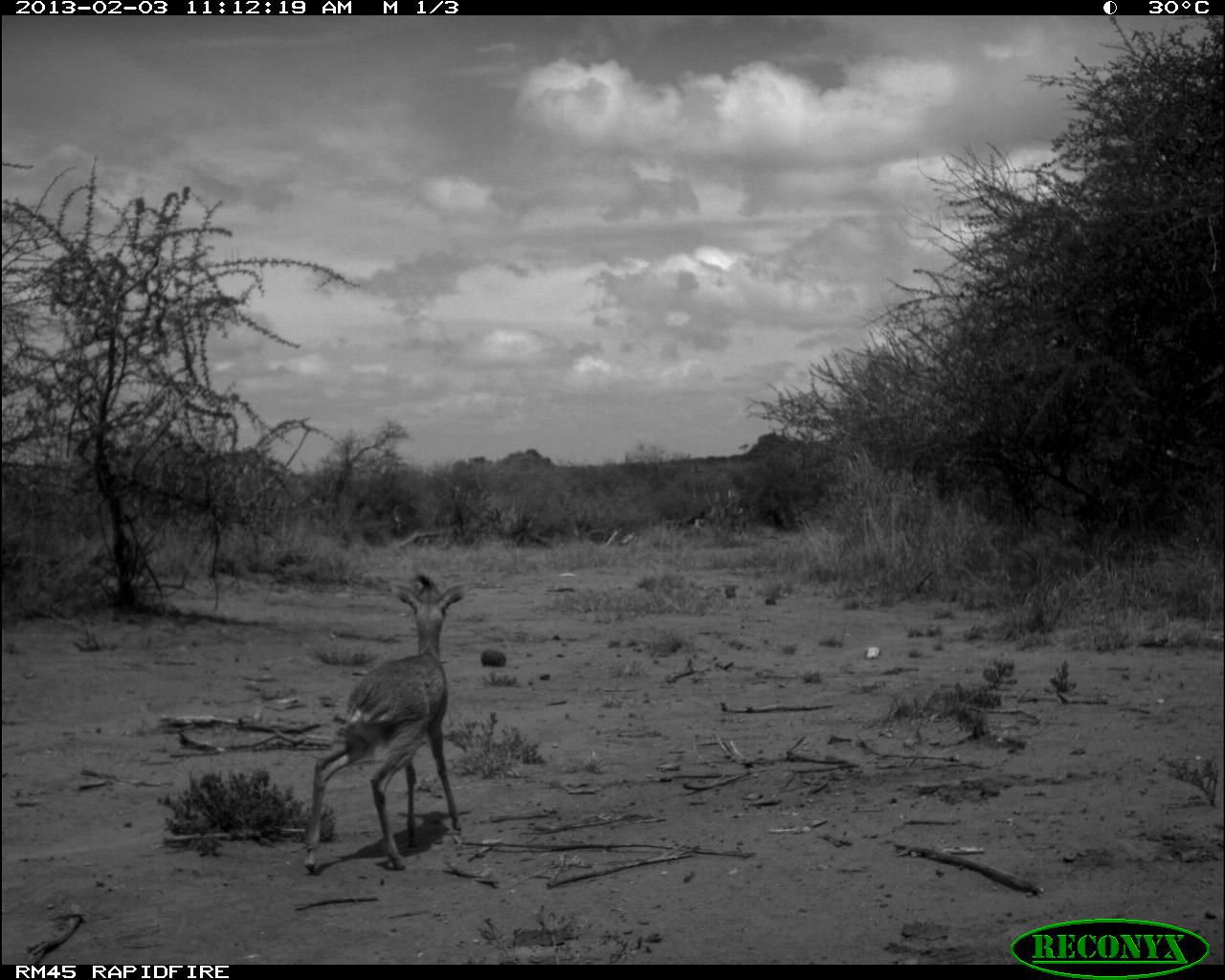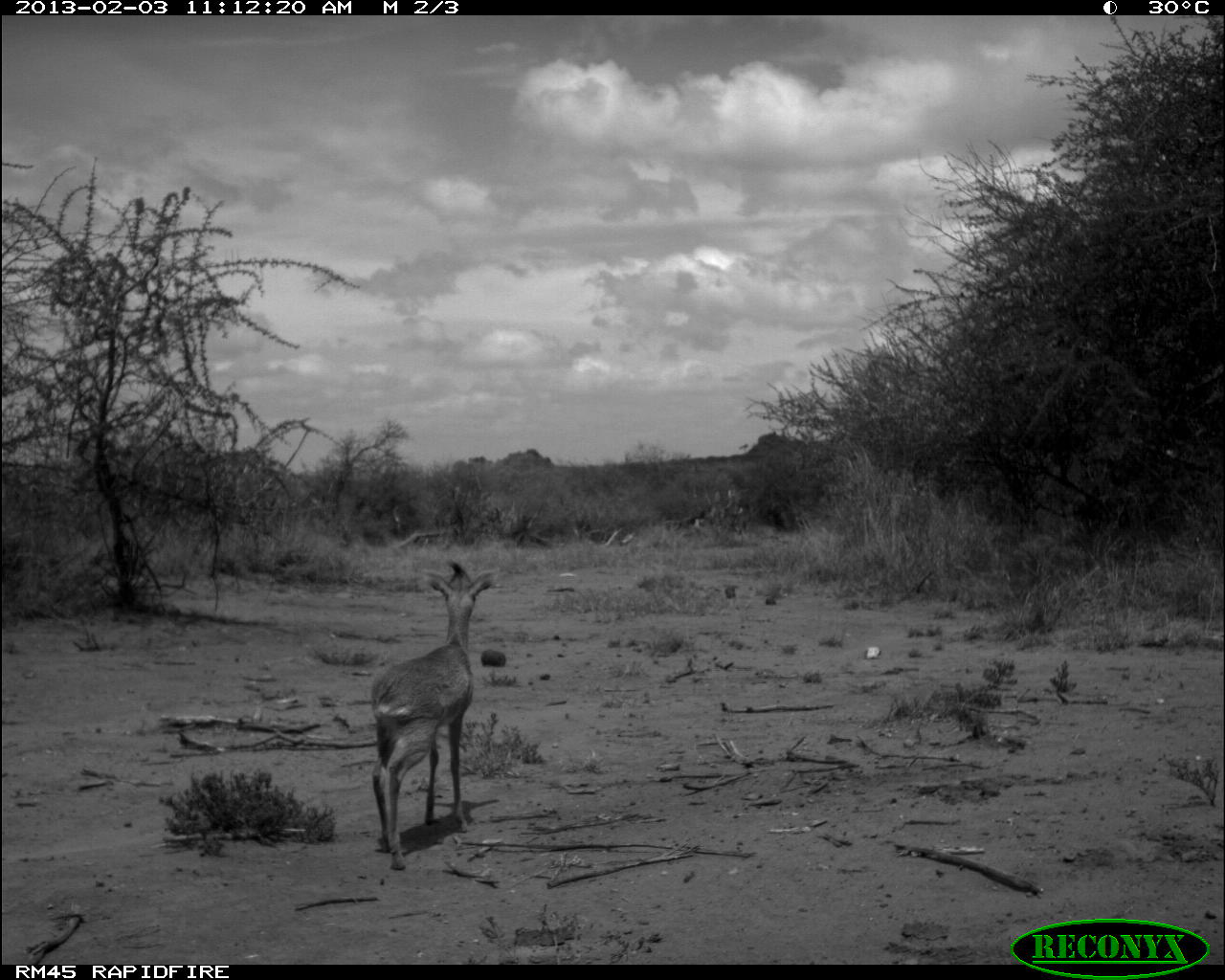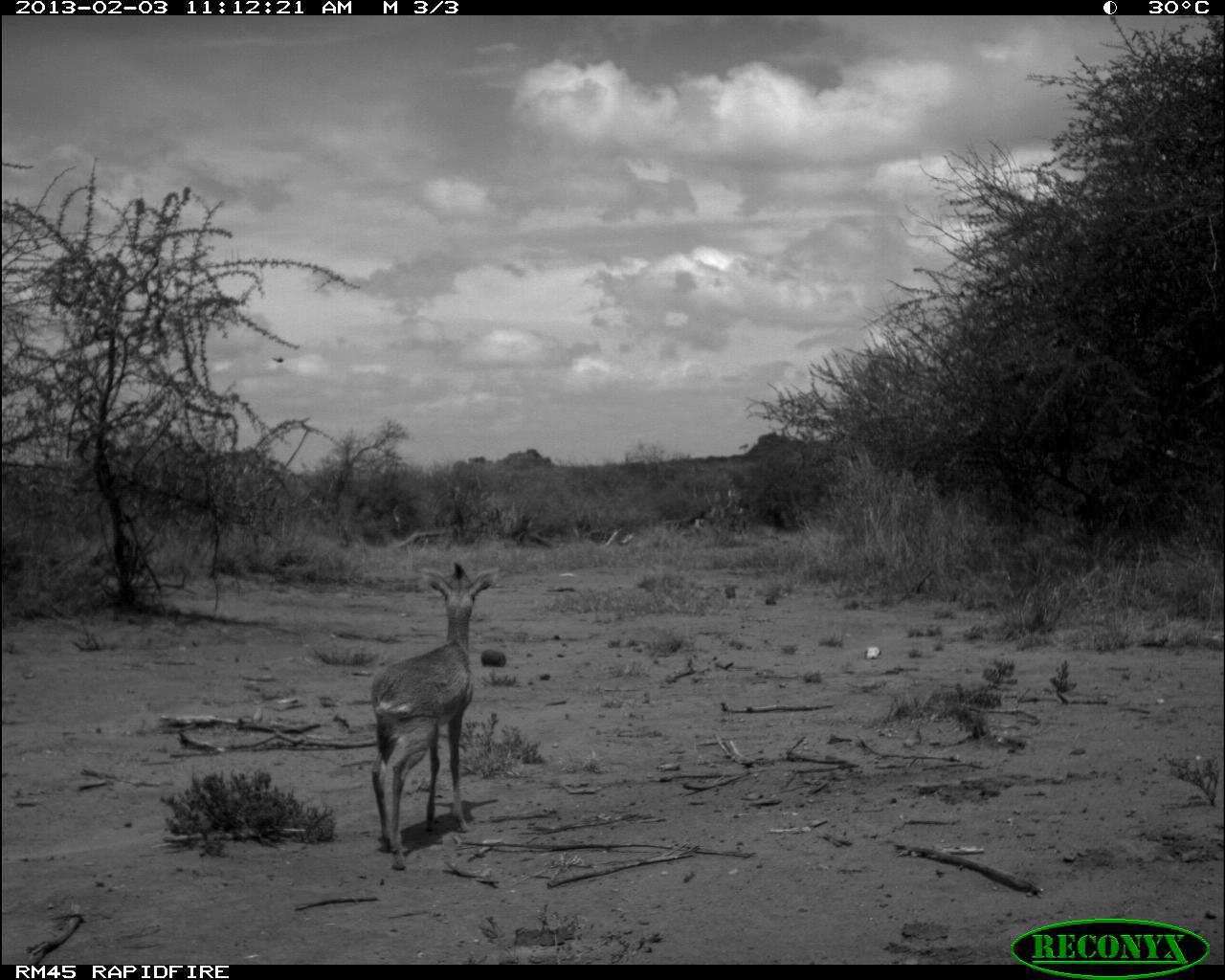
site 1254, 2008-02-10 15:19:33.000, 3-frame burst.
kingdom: Animalia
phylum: Chordata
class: Mammalia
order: Proboscidea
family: Elephantidae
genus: Loxodonta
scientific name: Loxodonta africana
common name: african bush elephant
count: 2